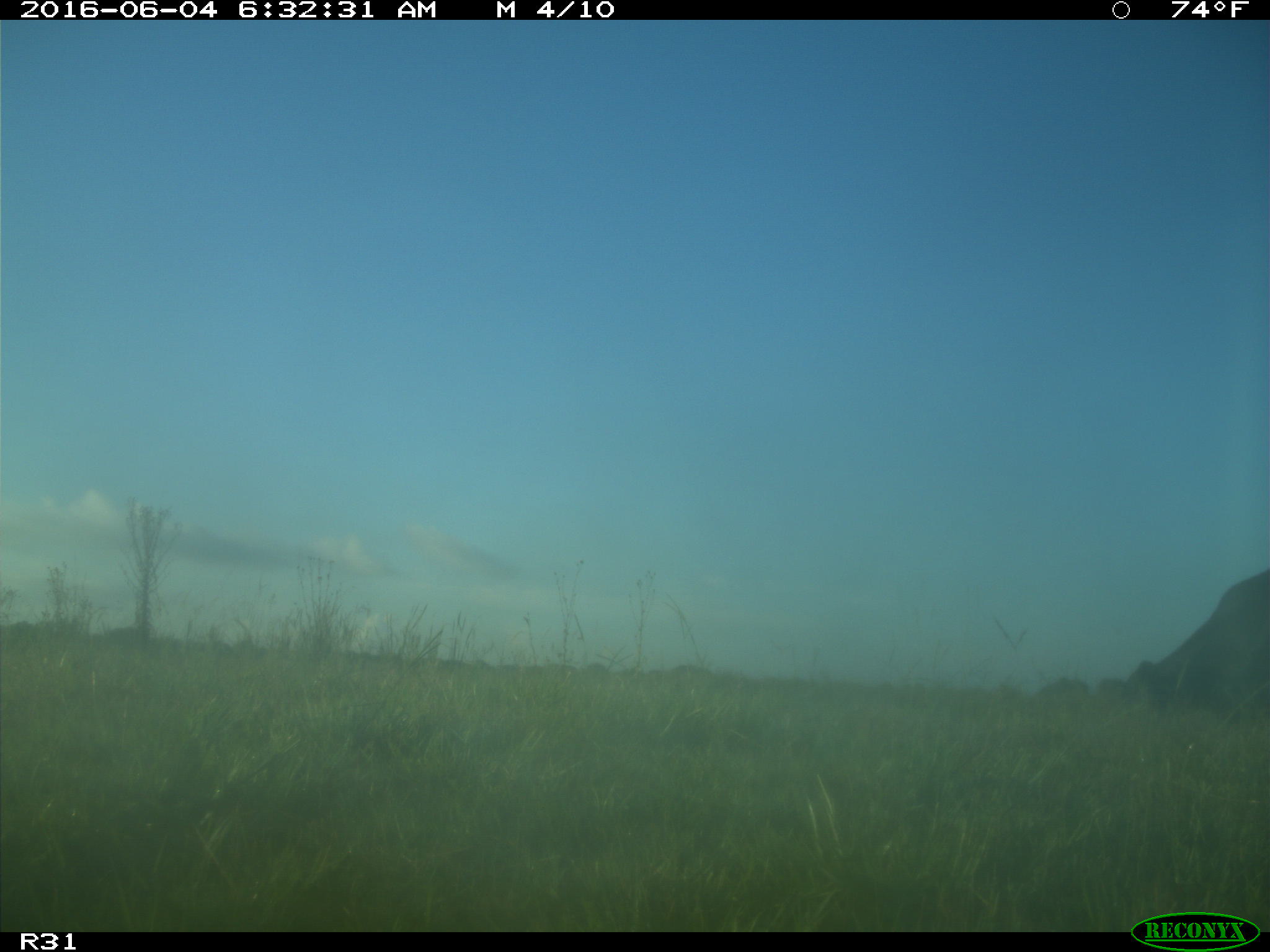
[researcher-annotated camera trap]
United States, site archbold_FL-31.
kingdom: Animalia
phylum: Chordata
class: Mammalia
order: Artiodactyla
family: Bovidae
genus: Bos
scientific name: Bos taurus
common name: domestic cow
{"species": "Bos taurus (domestic cow)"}